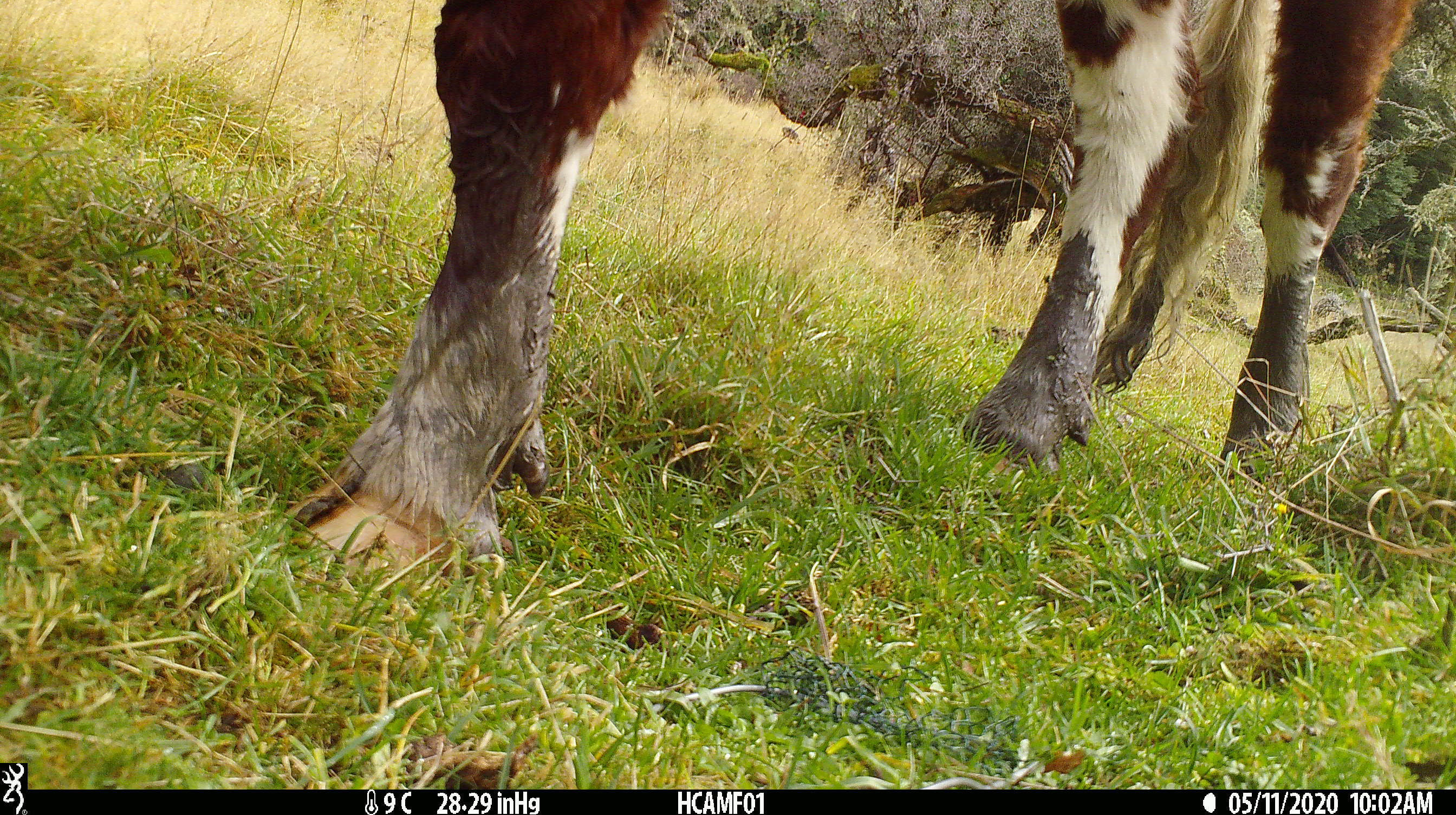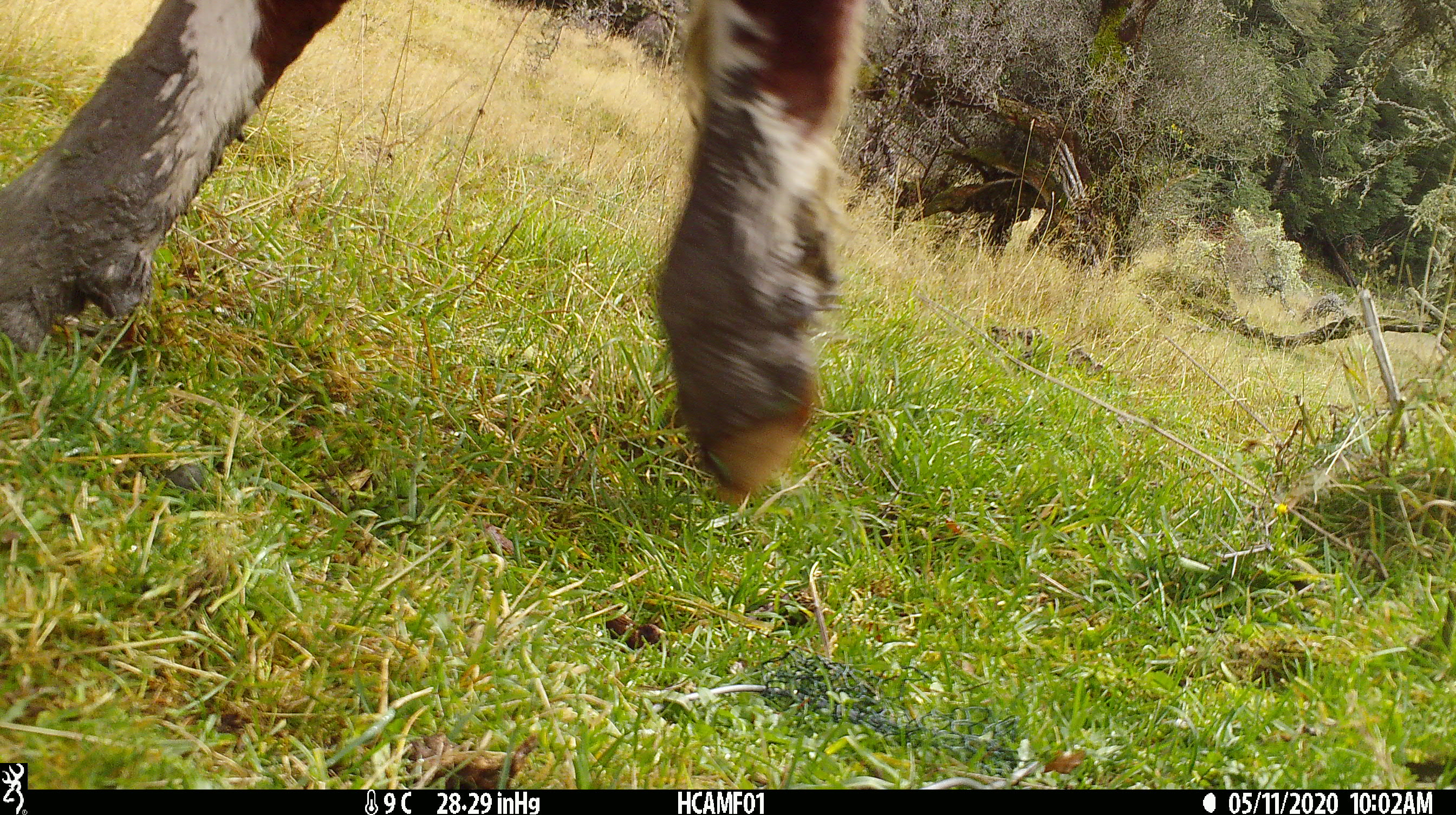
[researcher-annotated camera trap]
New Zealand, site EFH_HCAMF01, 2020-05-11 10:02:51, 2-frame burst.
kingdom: Animalia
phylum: Chordata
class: Mammalia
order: Artiodactyla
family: Bovidae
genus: Bos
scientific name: Bos taurus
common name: domestic cow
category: cow